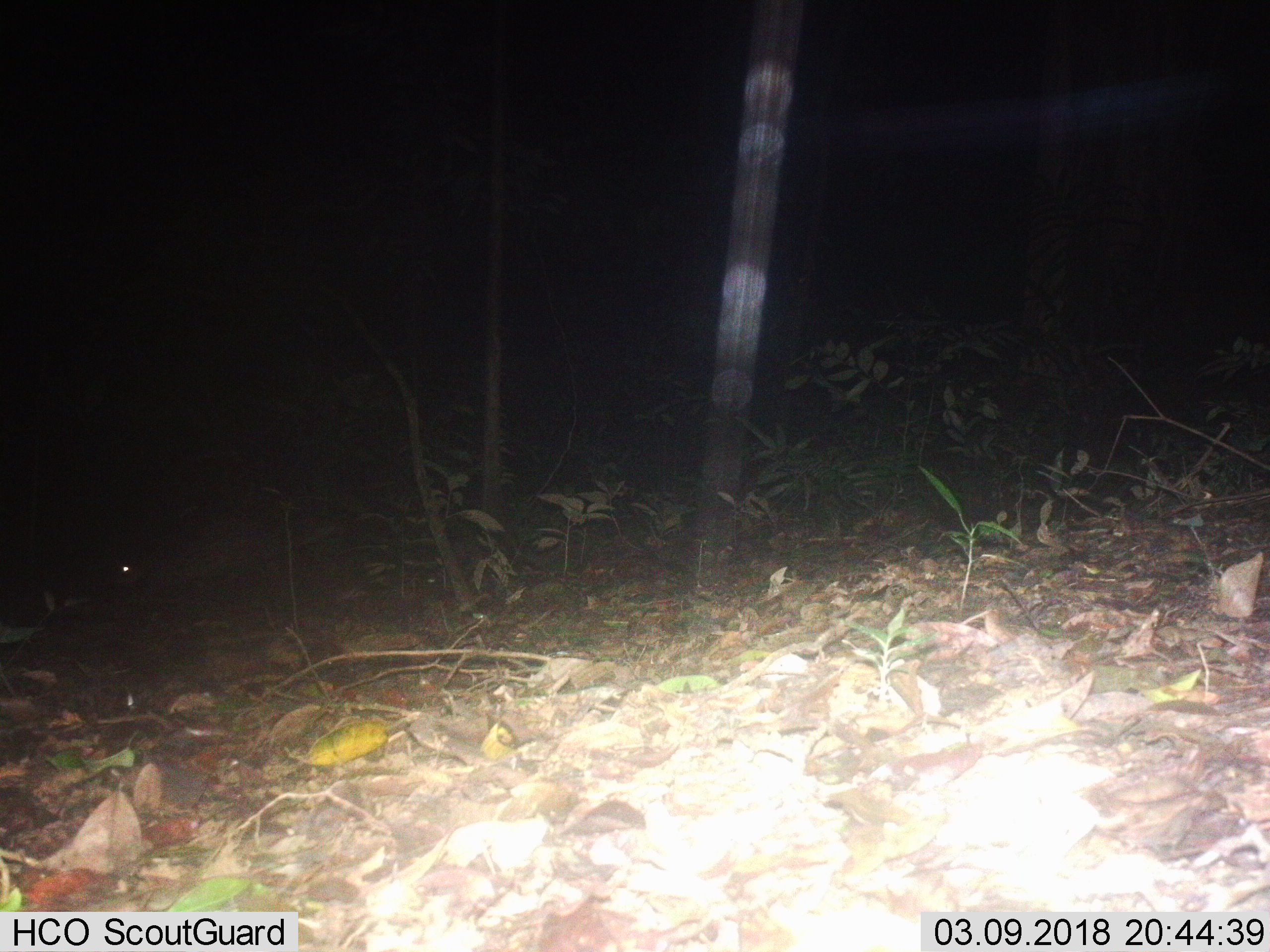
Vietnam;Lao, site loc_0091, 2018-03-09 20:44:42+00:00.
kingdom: Animalia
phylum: Chordata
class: Mammalia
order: Rodentia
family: Hystricidae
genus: Atherurus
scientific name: Atherurus macrourus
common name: asiatic brush-tailed porcupine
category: asiatic brush tailed porcupine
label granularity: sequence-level